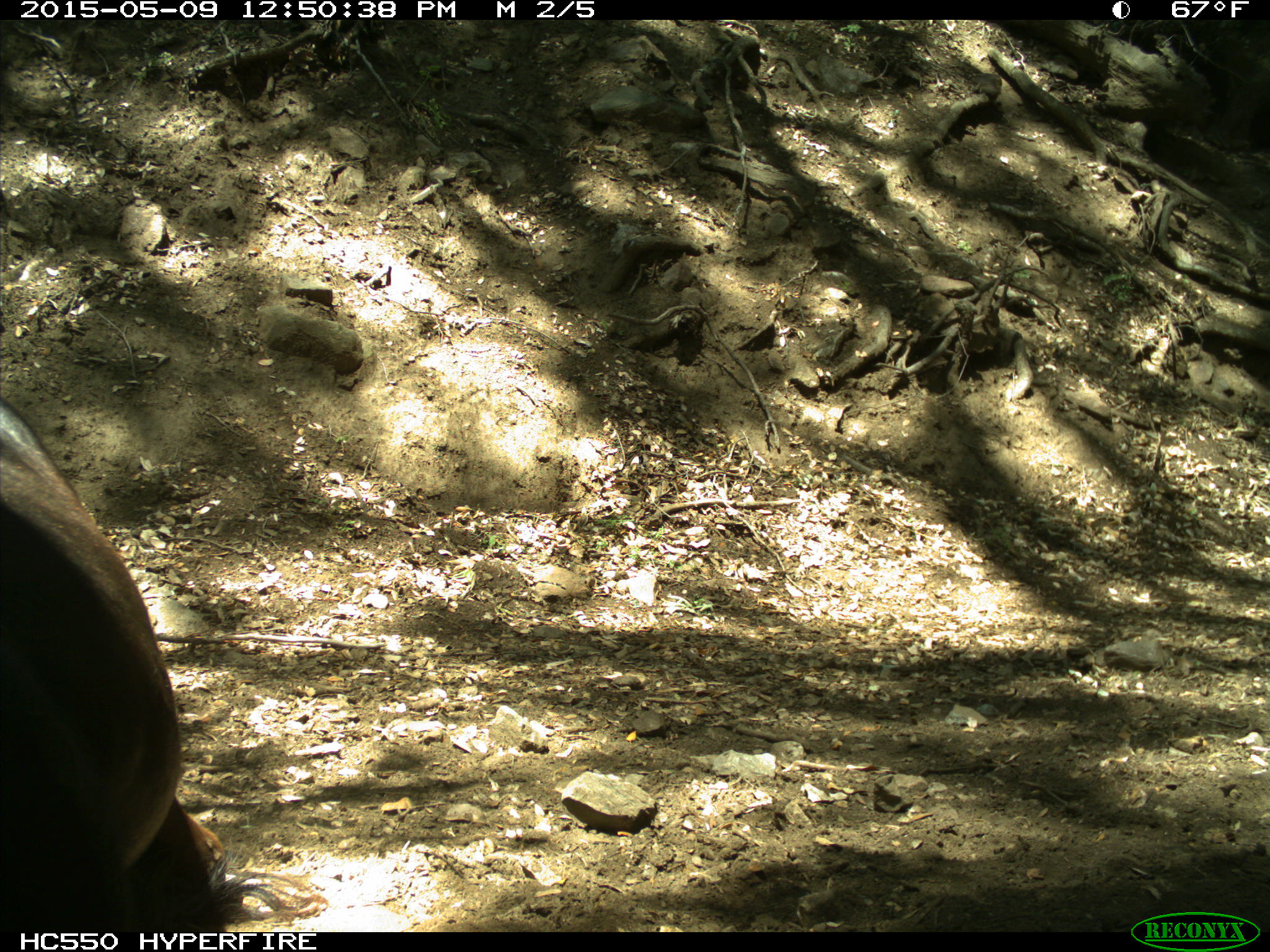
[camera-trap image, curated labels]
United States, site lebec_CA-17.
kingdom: Animalia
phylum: Chordata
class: Mammalia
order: Artiodactyla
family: Bovidae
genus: Bos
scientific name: Bos taurus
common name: domestic cow